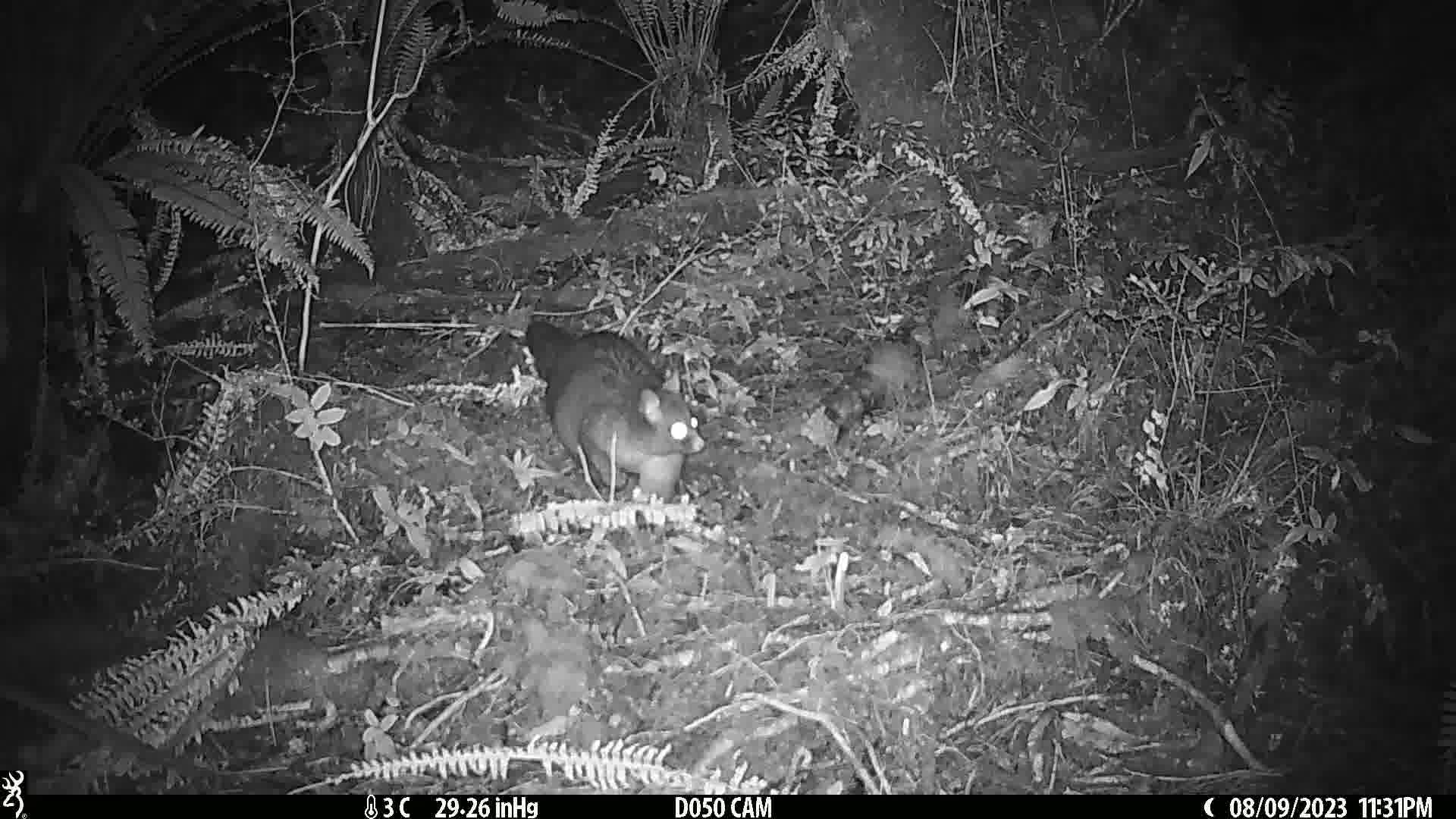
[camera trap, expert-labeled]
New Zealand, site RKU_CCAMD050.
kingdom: Animalia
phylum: Chordata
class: Mammalia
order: Diprotodontia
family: Phalangeridae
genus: Trichosurus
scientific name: Trichosurus vulpecula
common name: common brushtail possum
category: possum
Possum (common brushtail possum) (Trichosurus vulpecula).